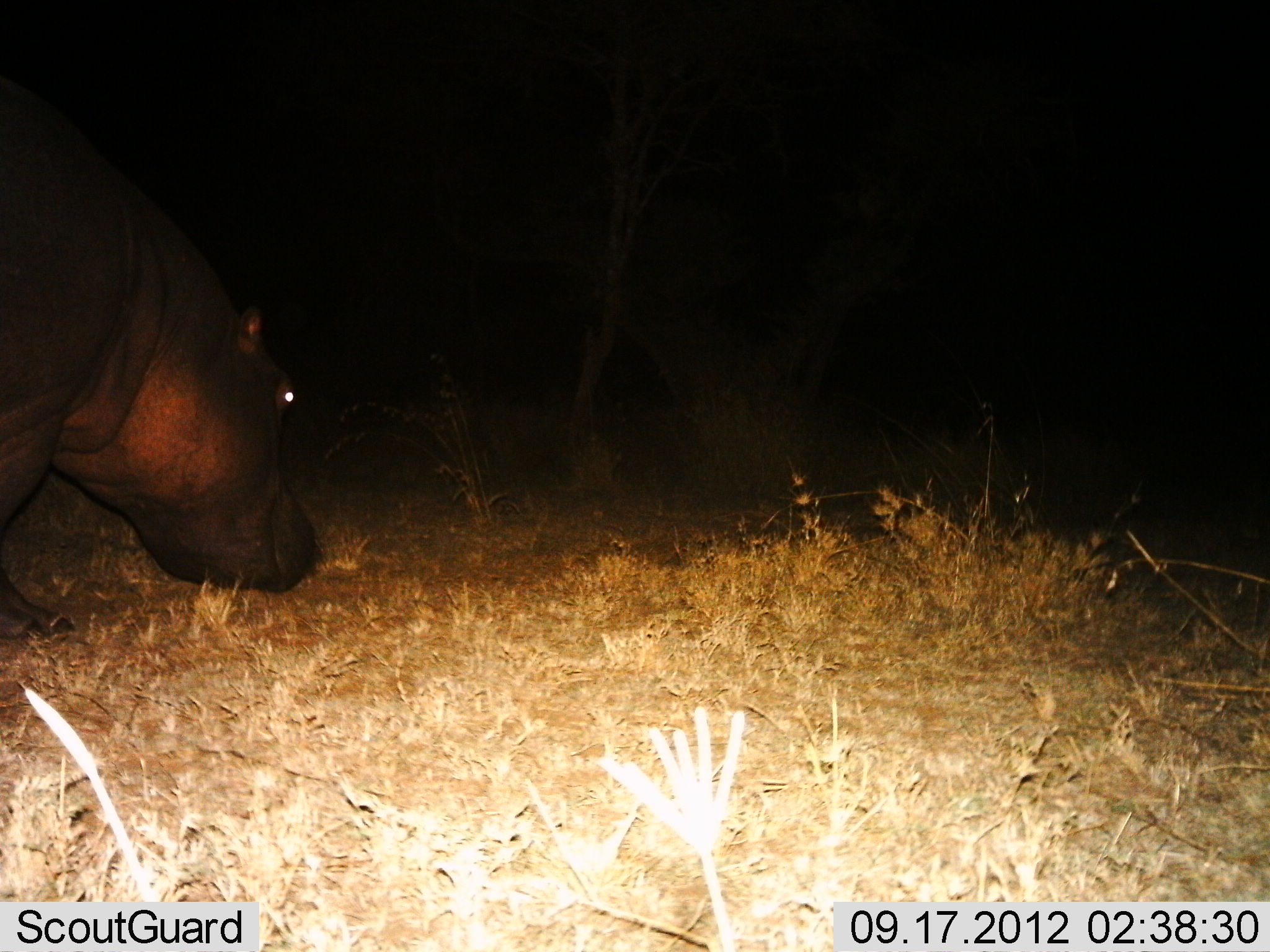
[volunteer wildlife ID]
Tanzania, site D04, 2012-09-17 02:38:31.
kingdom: Animalia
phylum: Chordata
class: Mammalia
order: Artiodactyla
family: Hippopotamidae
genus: Hippopotamus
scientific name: Hippopotamus amphibius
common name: hippopotamus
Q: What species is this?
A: Hippopotamus (Hippopotamus amphibius).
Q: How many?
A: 1.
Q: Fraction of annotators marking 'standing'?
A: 20%.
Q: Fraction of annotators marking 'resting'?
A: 0%.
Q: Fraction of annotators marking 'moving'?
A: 60%.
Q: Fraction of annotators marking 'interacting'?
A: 0%.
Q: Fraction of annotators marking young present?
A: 0%.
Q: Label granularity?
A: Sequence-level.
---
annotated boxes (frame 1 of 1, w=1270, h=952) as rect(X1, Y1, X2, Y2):
animal: rect(1, 95, 321, 641)